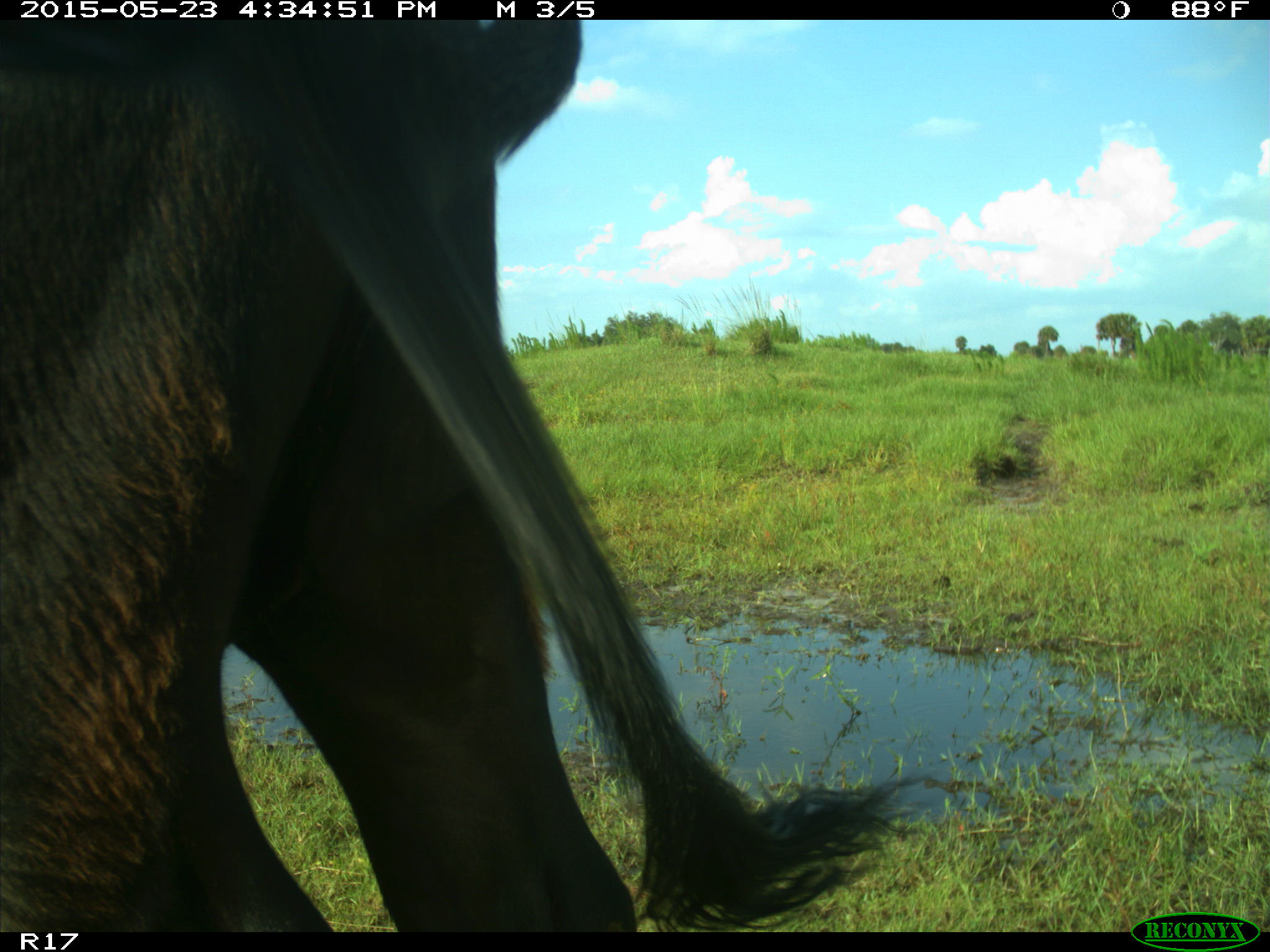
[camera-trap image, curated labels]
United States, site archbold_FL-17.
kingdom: Animalia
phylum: Chordata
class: Mammalia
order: Artiodactyla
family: Bovidae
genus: Bos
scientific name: Bos taurus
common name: domestic cow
Bos taurus (domestic cow).